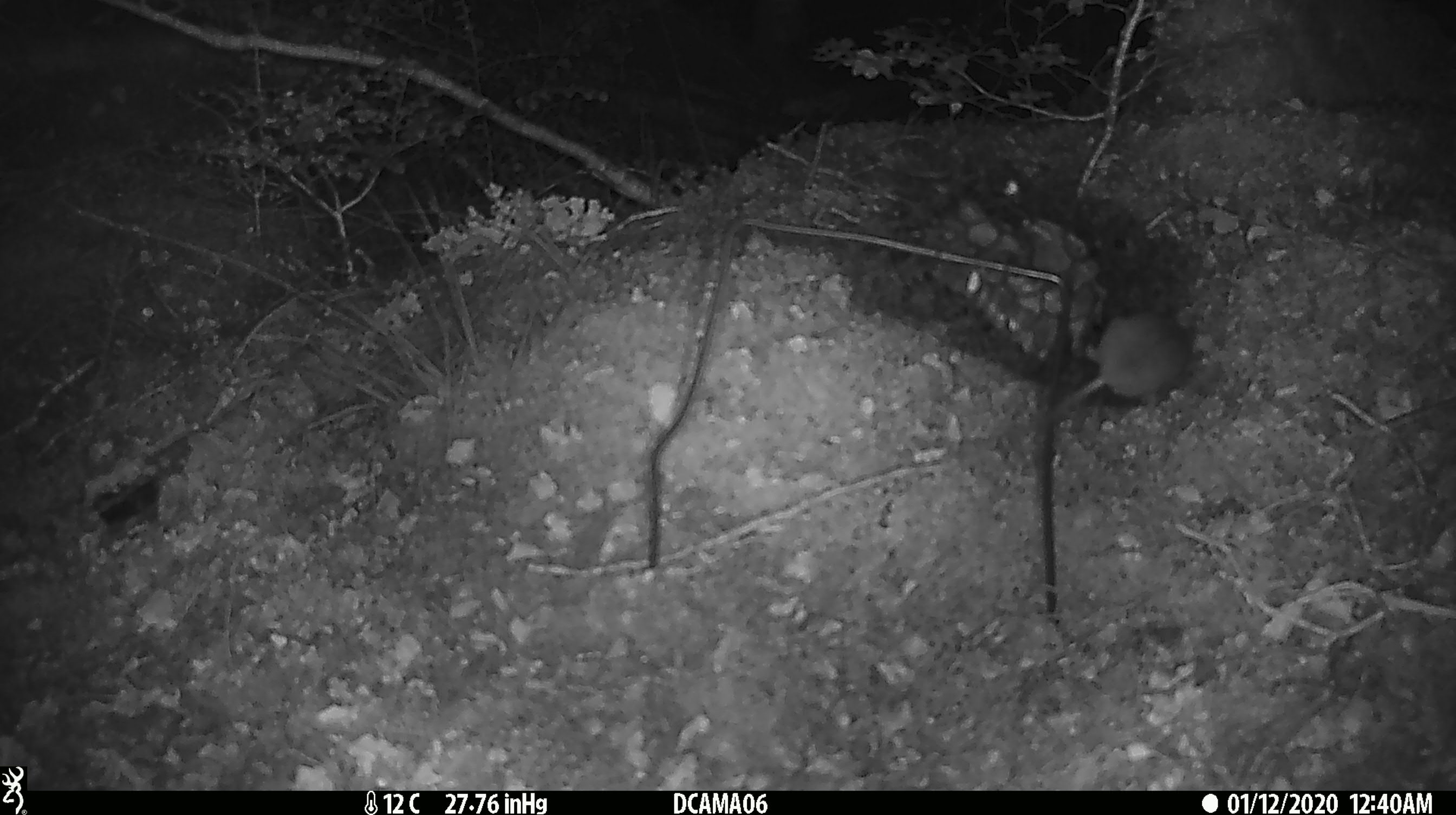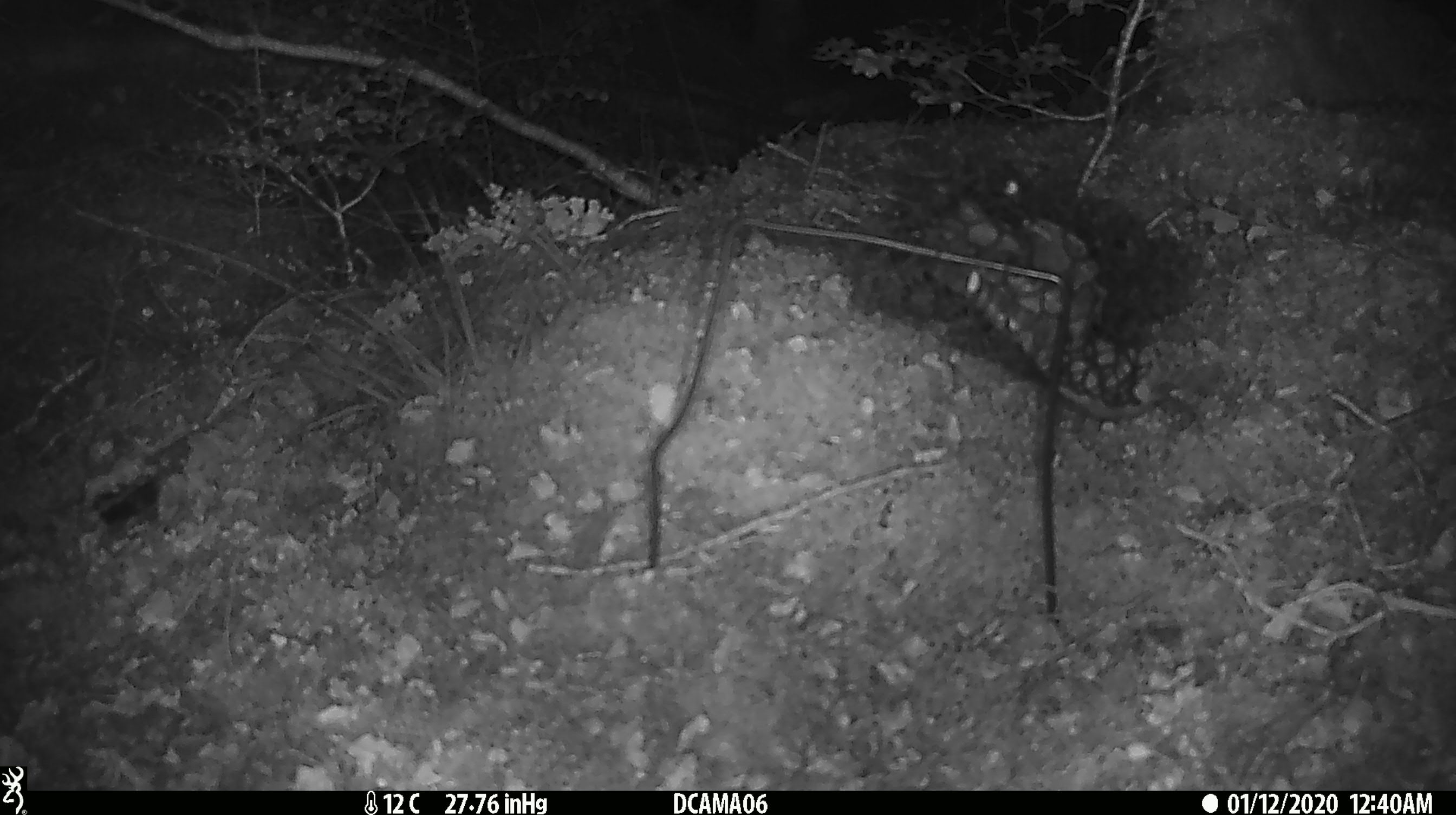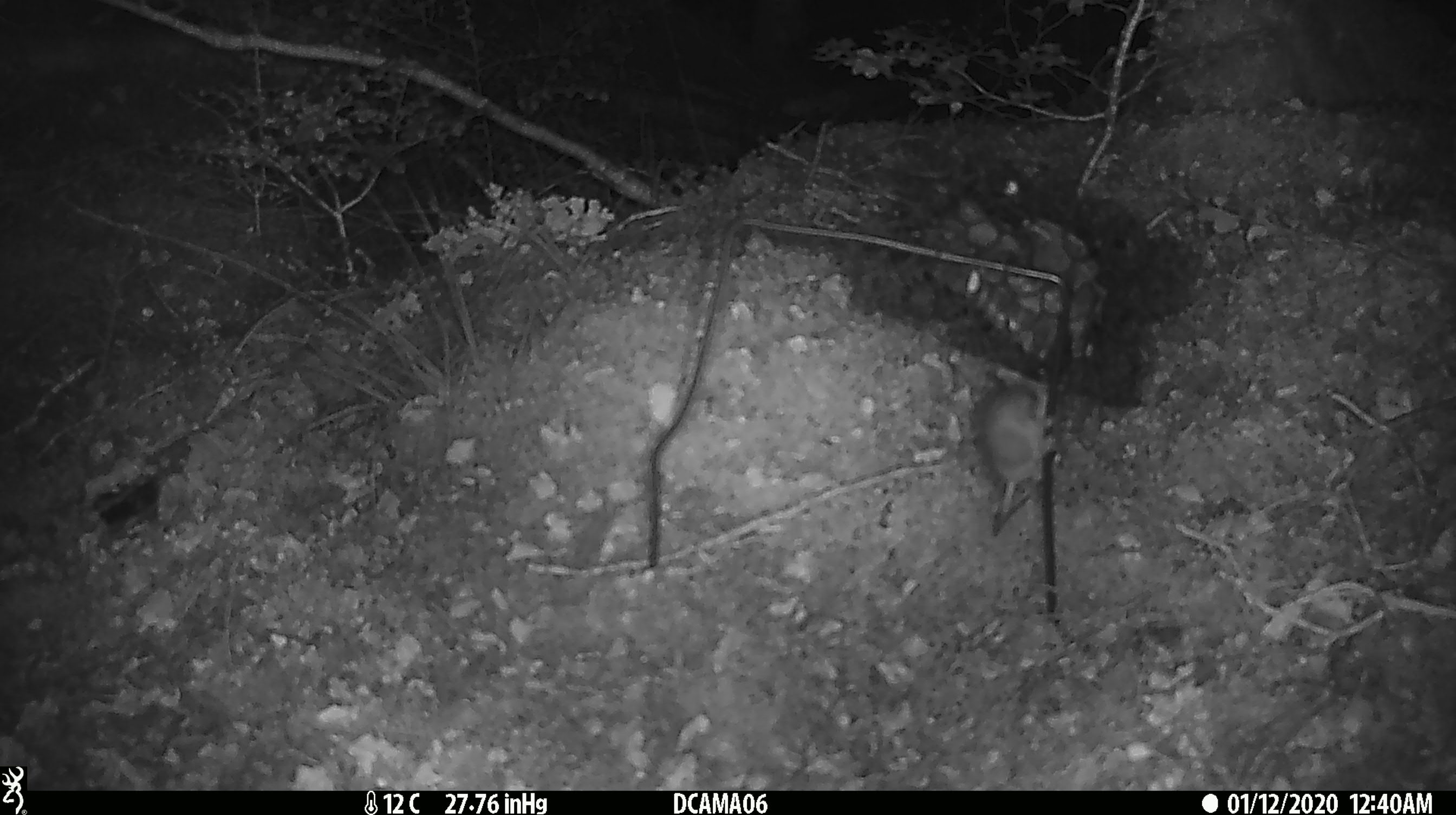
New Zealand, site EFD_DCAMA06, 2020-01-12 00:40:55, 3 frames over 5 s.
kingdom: Animalia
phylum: Chordata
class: Mammalia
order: Rodentia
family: Muridae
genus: Mus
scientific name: Mus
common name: mouse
Mouse (Mus).